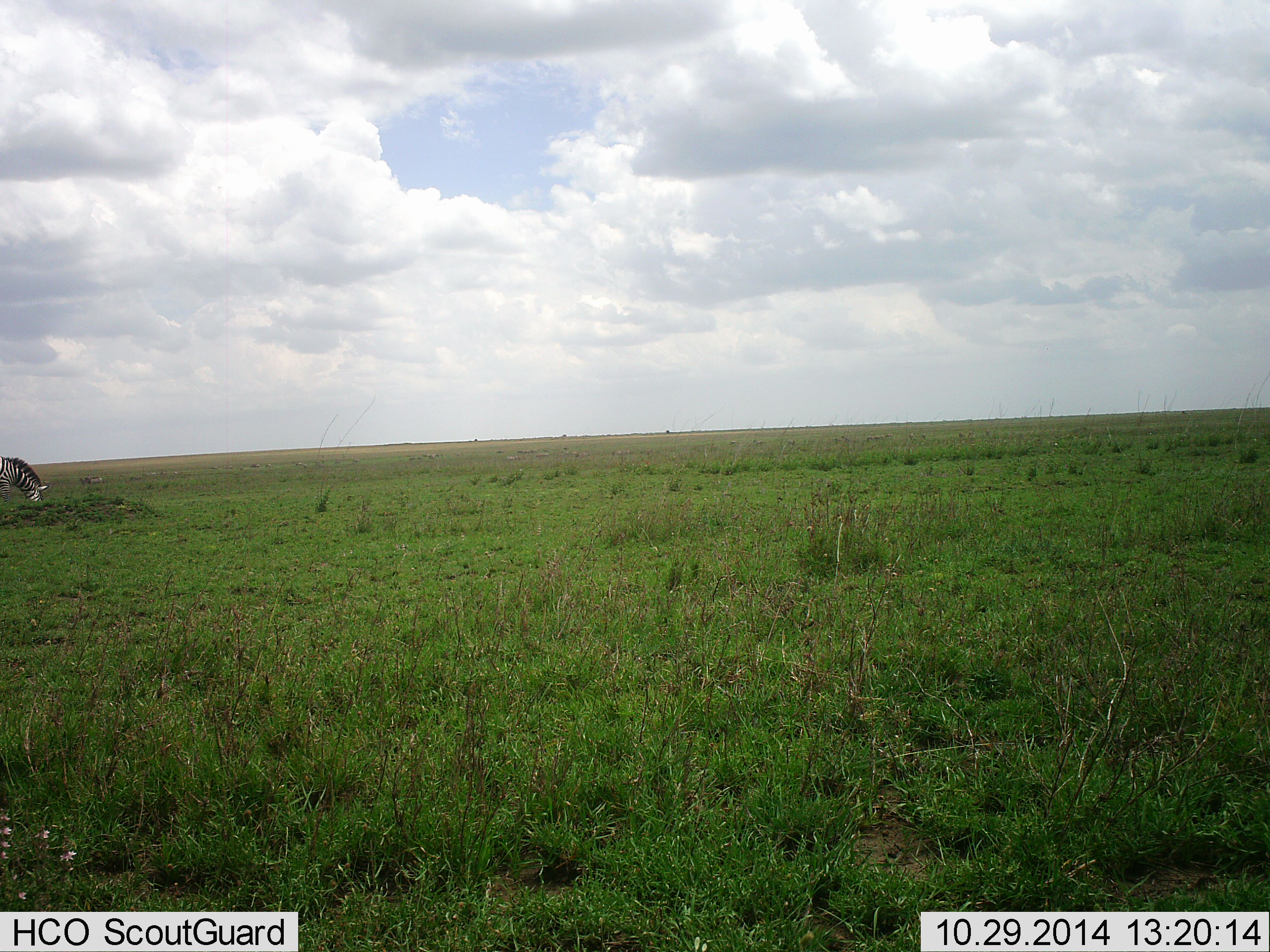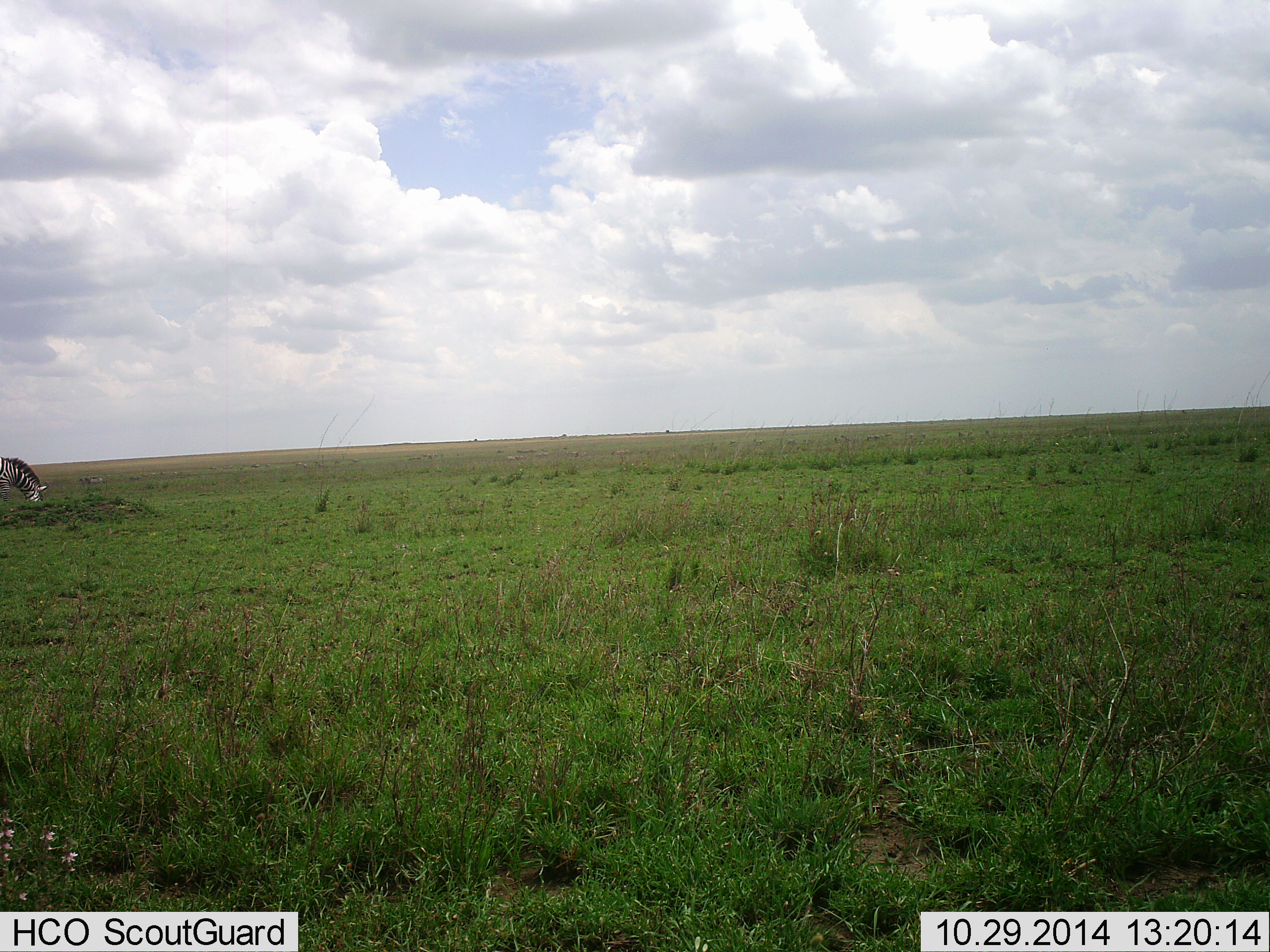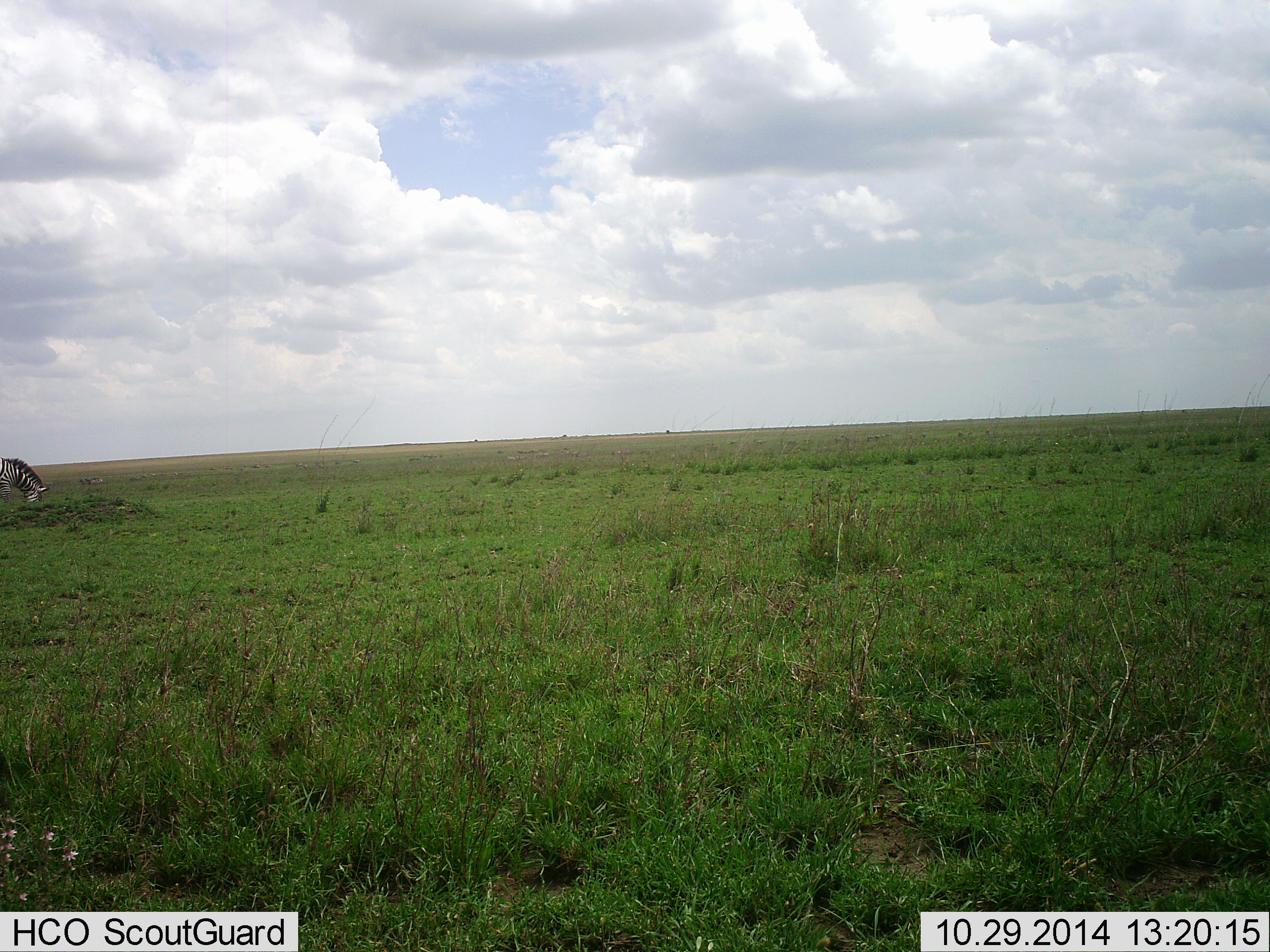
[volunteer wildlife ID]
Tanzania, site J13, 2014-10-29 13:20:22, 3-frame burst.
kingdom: Animalia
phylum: Chordata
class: Mammalia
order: Perissodactyla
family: Equidae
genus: Equus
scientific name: Equus quagga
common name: plains zebra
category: zebra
Zebra (plains zebra) (Equus quagga), count 1. Behavior (volunteer vote fractions): standing 20%, resting 0%, moving 10%, interacting 0%. Young present (vote fraction): 0%. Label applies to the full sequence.